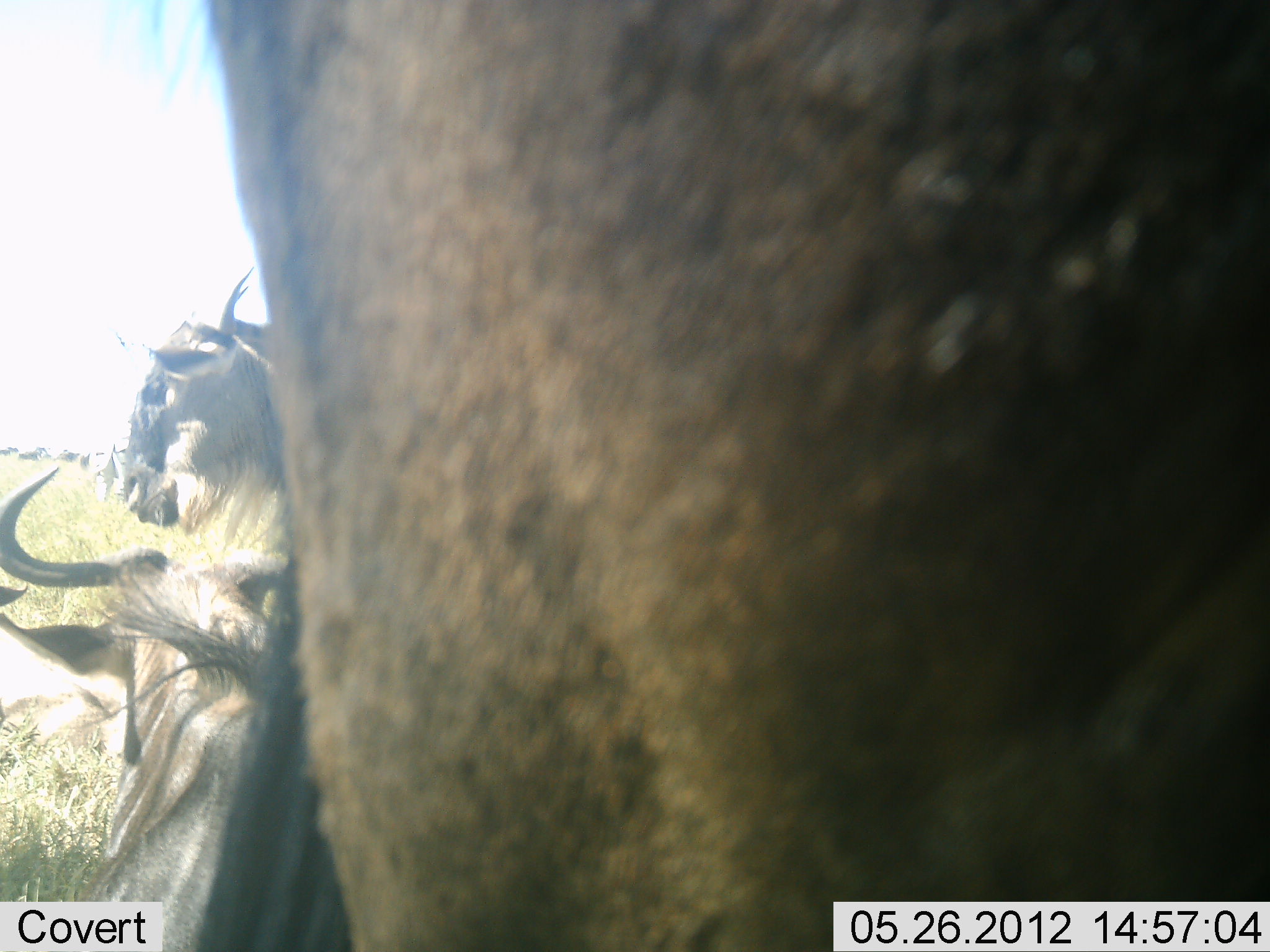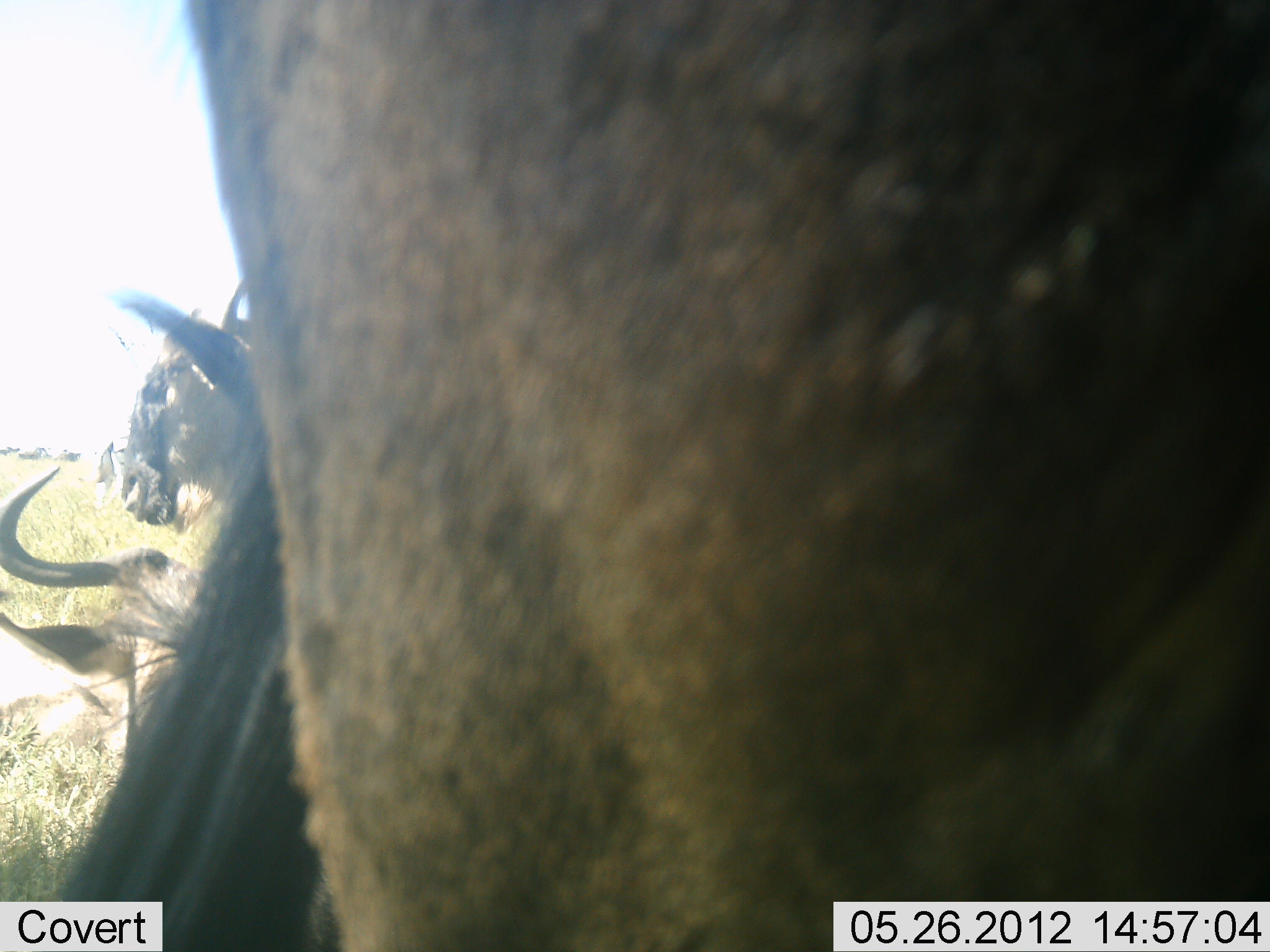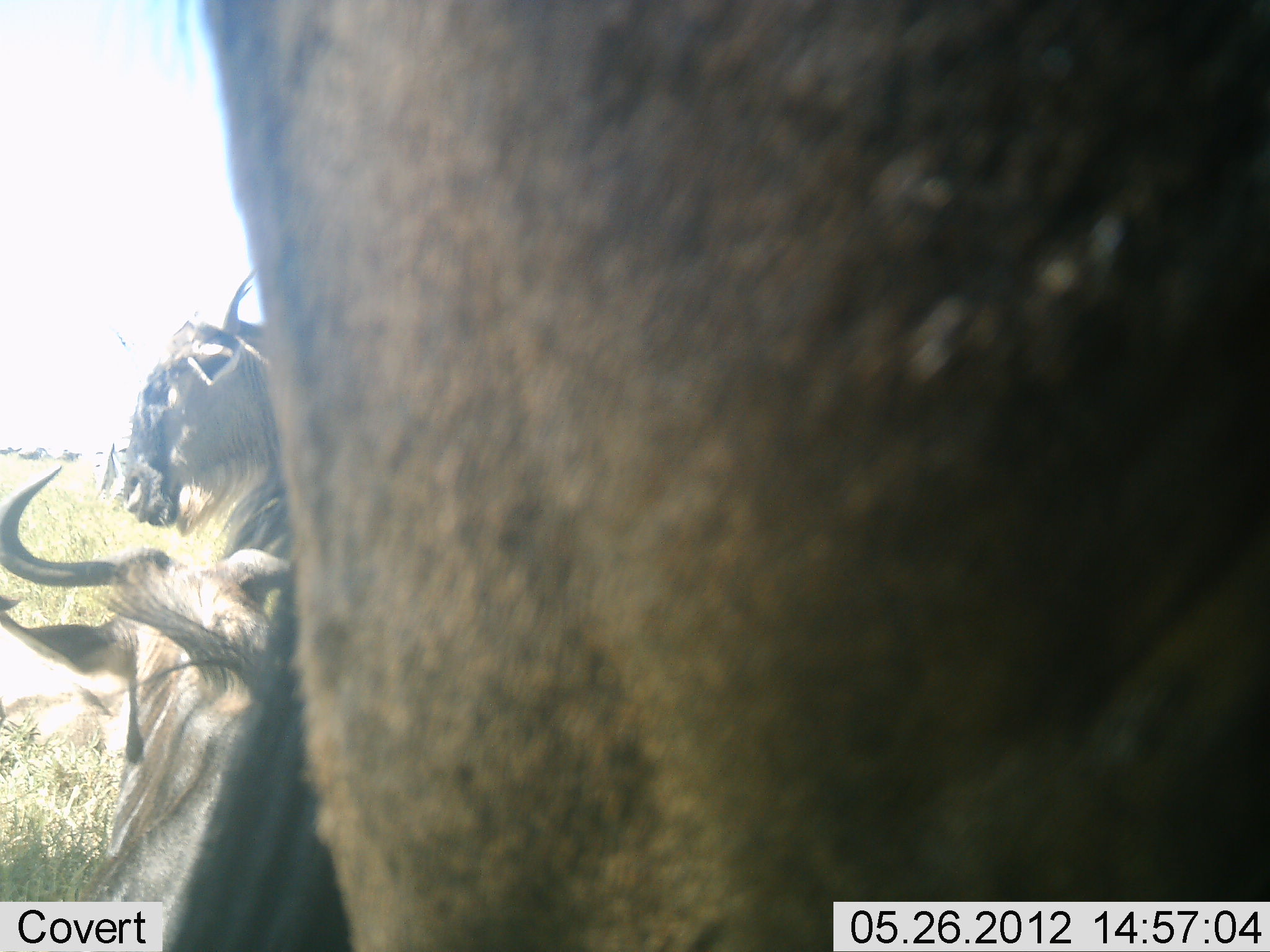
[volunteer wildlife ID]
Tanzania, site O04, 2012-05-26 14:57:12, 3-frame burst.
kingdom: Animalia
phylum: Chordata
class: Mammalia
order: Artiodactyla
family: Bovidae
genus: Connochaetes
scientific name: Connochaetes taurinus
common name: blue wildebeest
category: wildebeest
Wildebeest (blue wildebeest) (Connochaetes taurinus), count 3. Behavior (volunteer vote fractions): standing 64%, resting 91%, moving 0%, interacting 9%. Young present (vote fraction): 0%. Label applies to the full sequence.